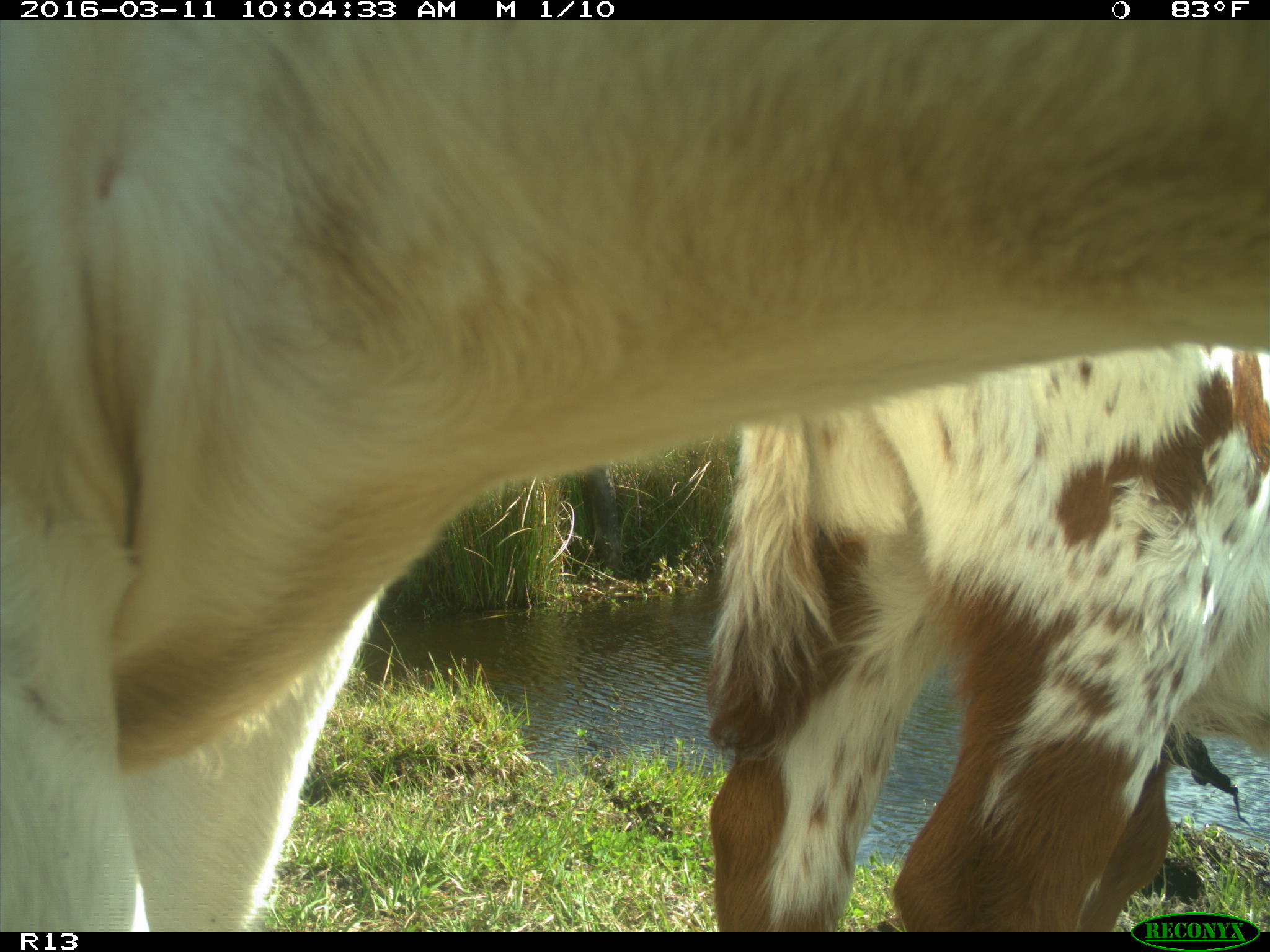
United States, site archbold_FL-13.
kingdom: Animalia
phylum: Chordata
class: Mammalia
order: Artiodactyla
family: Bovidae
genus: Bos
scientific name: Bos taurus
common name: domestic cow